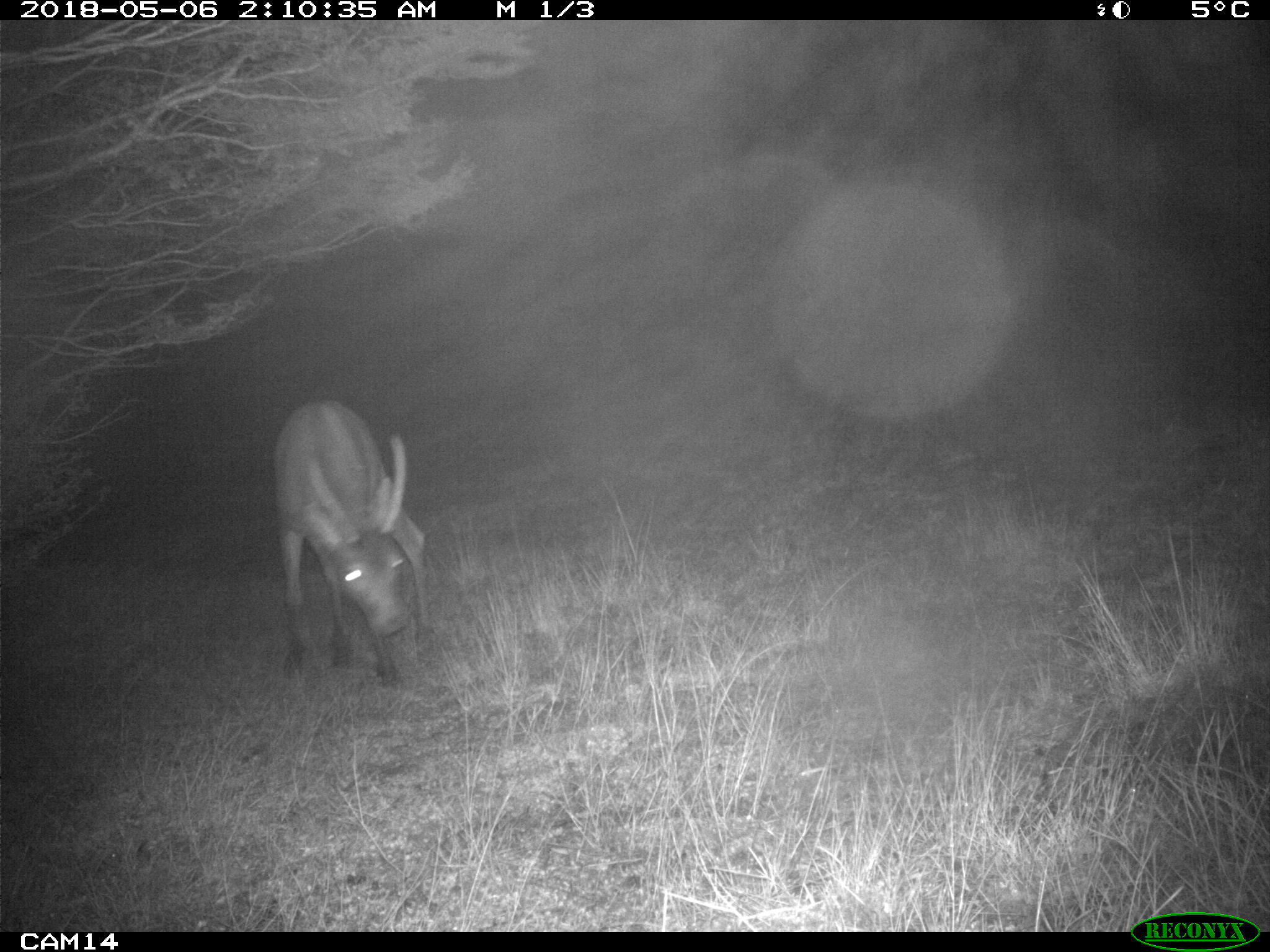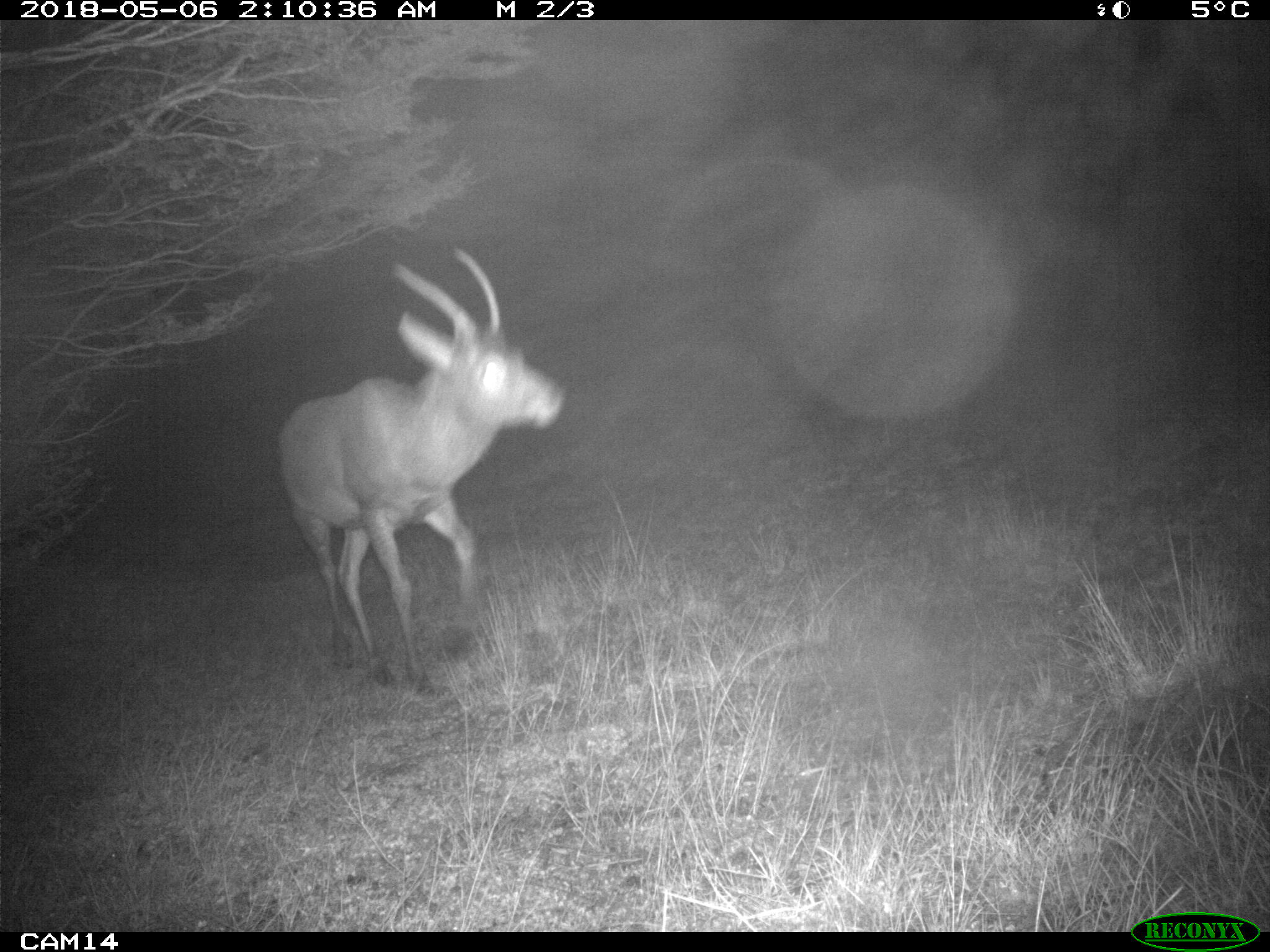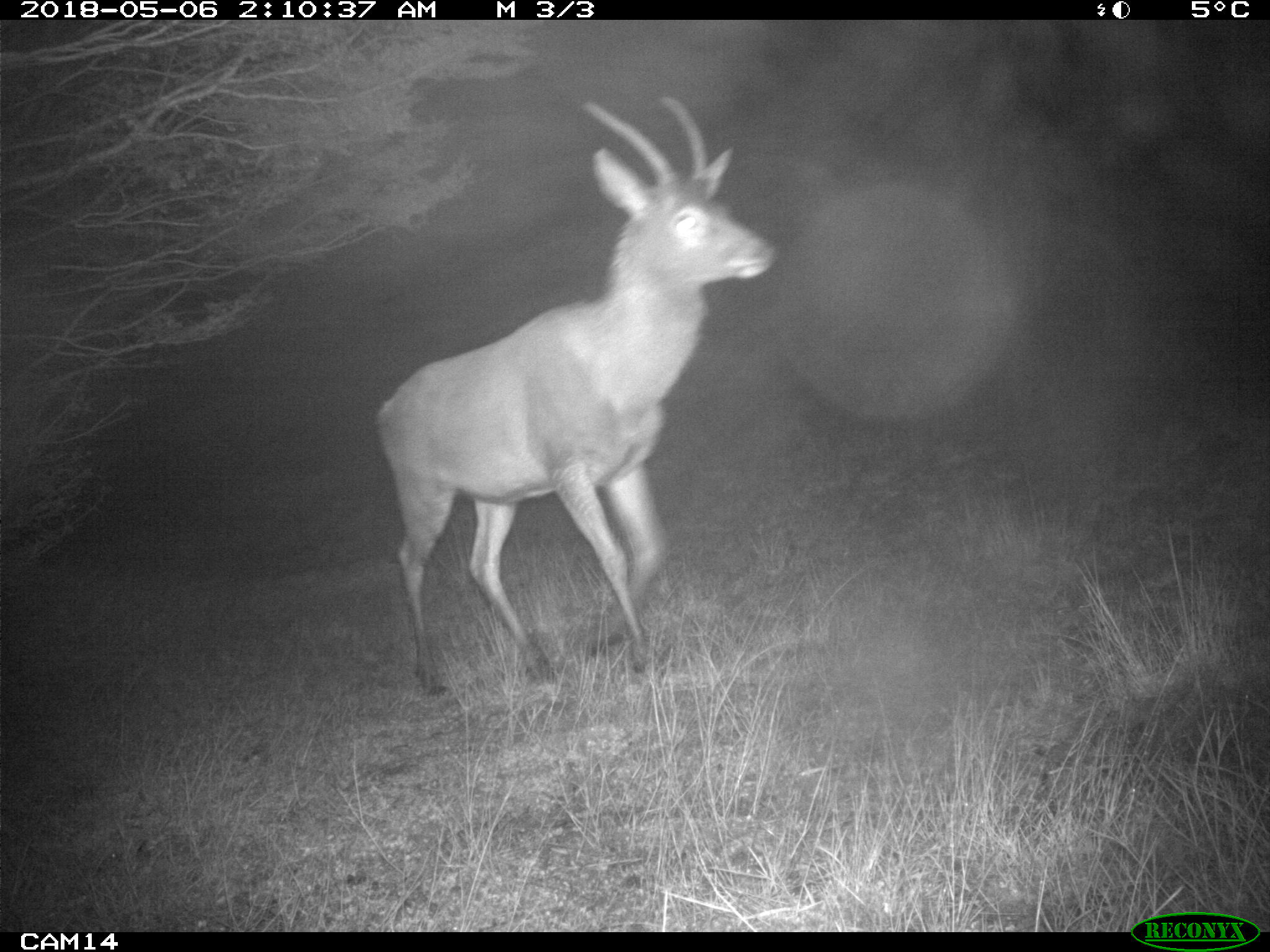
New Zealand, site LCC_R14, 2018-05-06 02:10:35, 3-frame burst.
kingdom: Animalia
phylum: Chordata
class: Mammalia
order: Artiodactyla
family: Cervidae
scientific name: Cervidae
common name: deer